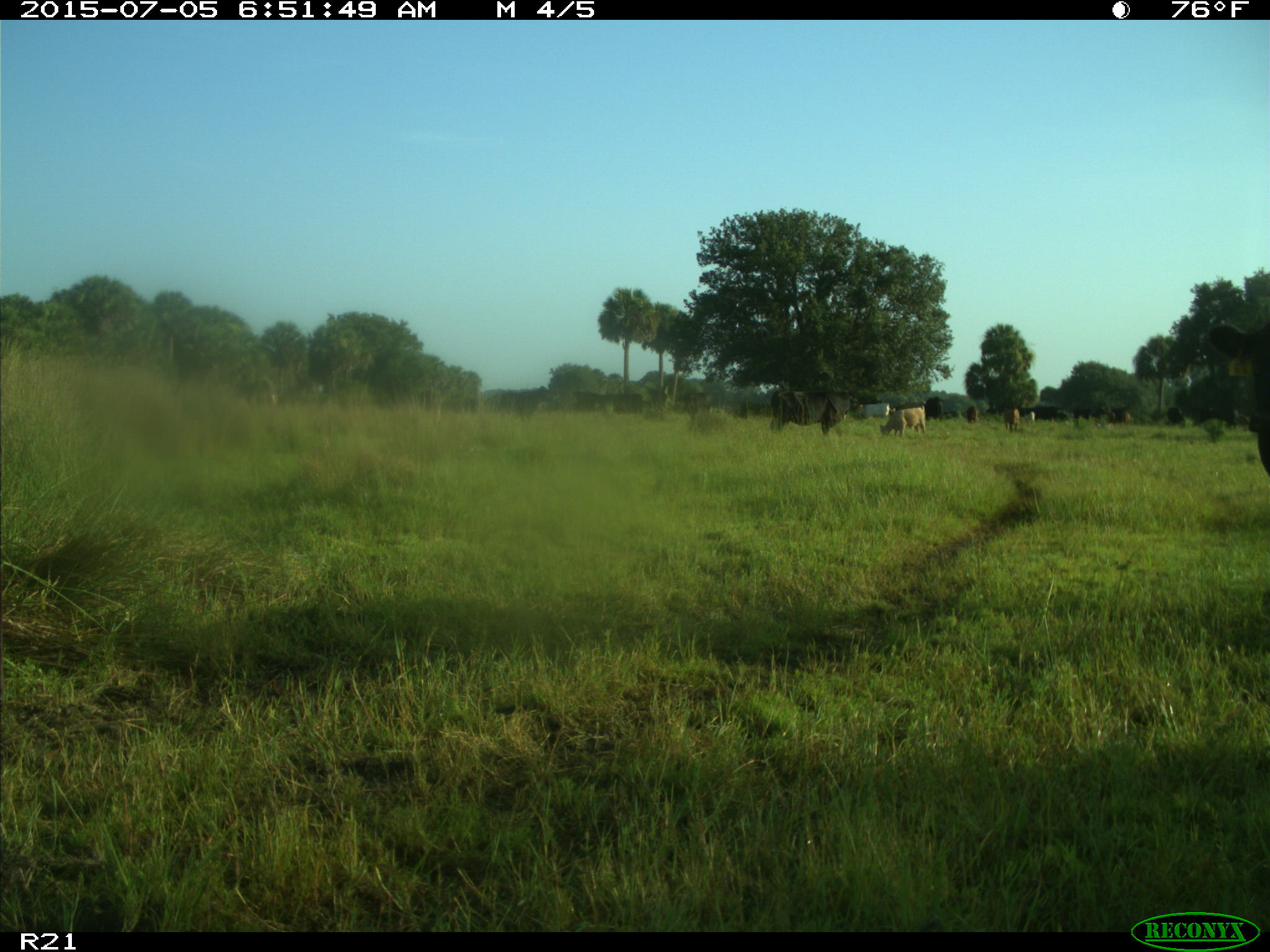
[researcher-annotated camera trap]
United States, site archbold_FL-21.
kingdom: Animalia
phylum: Chordata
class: Mammalia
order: Artiodactyla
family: Bovidae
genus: Bos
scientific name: Bos taurus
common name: domestic cow